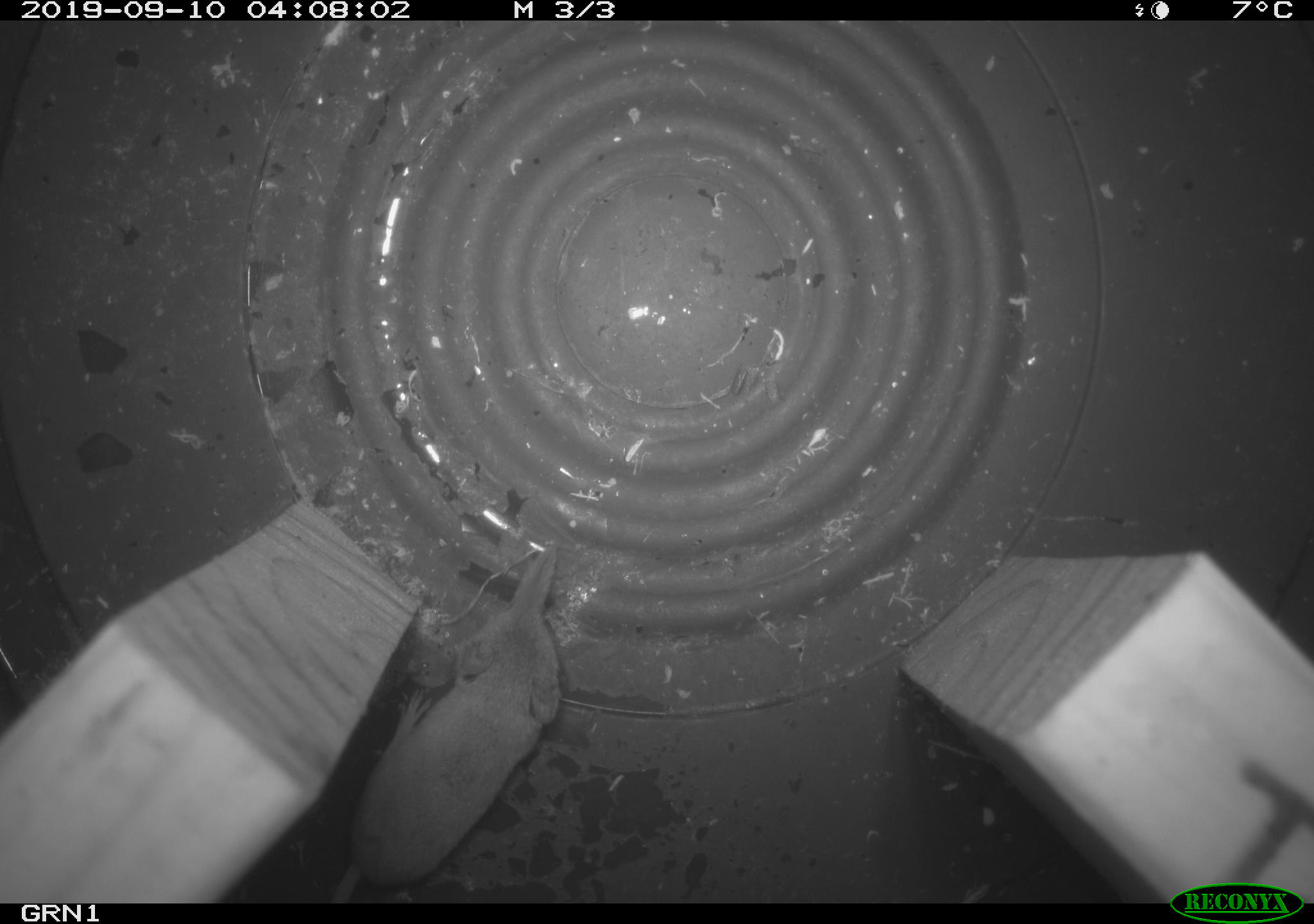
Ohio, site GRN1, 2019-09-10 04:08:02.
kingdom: Animalia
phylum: Chordata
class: Mammalia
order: Eulipotyphla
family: Soricidae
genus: Sorex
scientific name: Sorex cinereus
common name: masked shrew